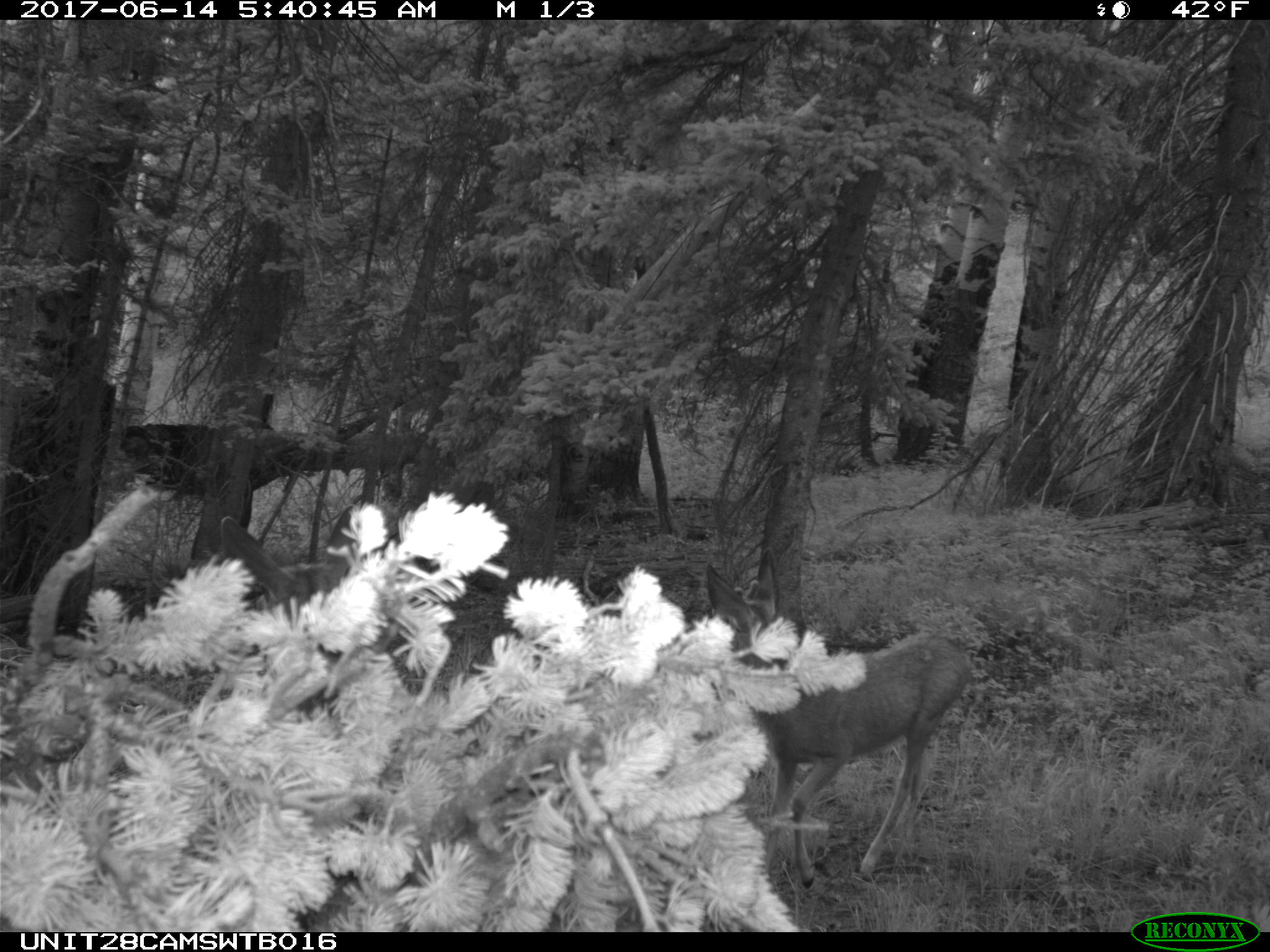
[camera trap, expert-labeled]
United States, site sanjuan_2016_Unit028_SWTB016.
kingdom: Animalia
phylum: Chordata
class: Mammalia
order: Artiodactyla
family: Cervidae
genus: Odocoileus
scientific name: Odocoileus hemionus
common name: mule deer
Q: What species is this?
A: Odocoileus hemionus (mule deer).